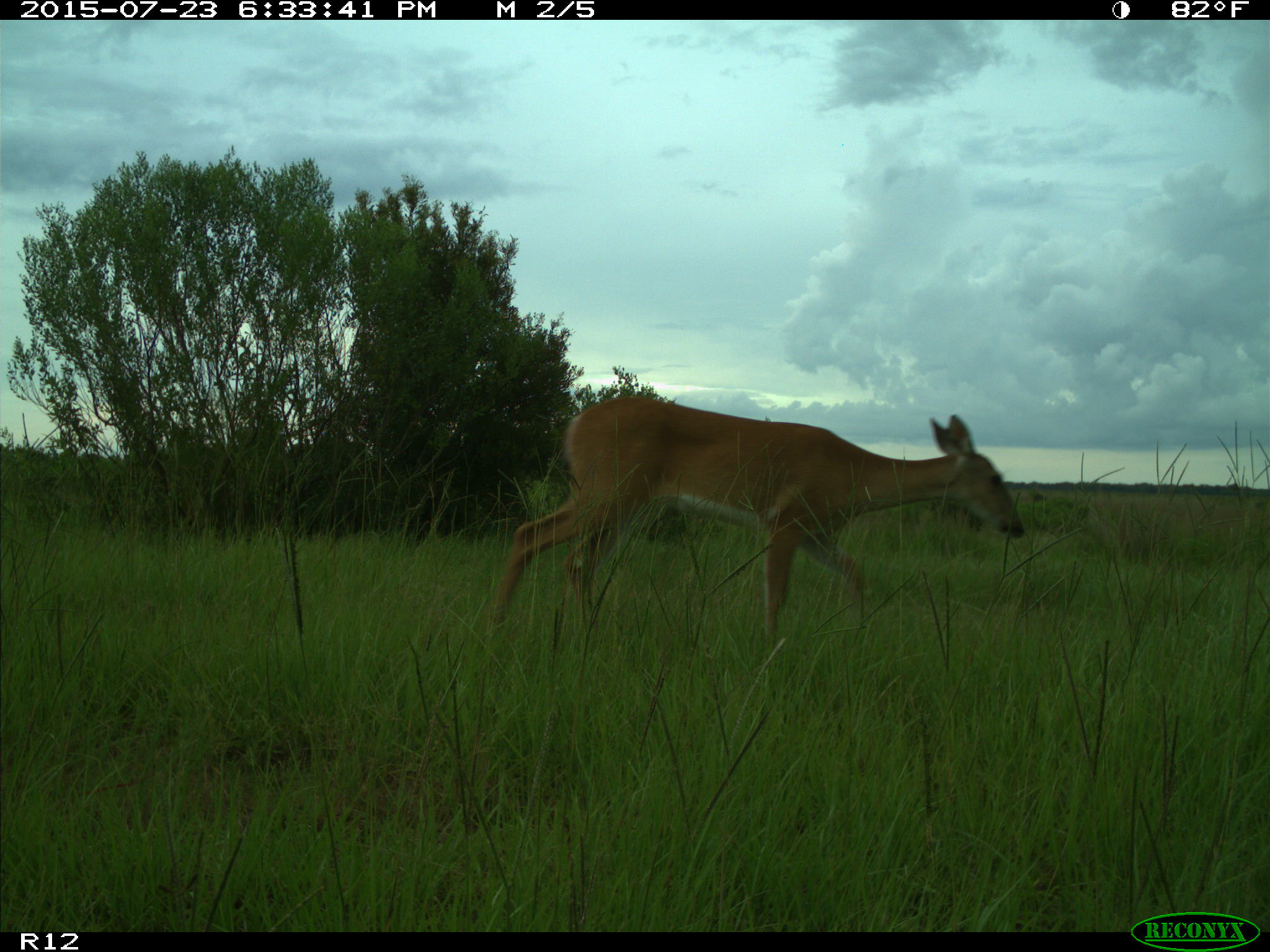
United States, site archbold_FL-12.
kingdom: Animalia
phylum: Chordata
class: Mammalia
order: Artiodactyla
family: Cervidae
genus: Odocoileus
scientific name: Odocoileus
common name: deer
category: unidentified deer